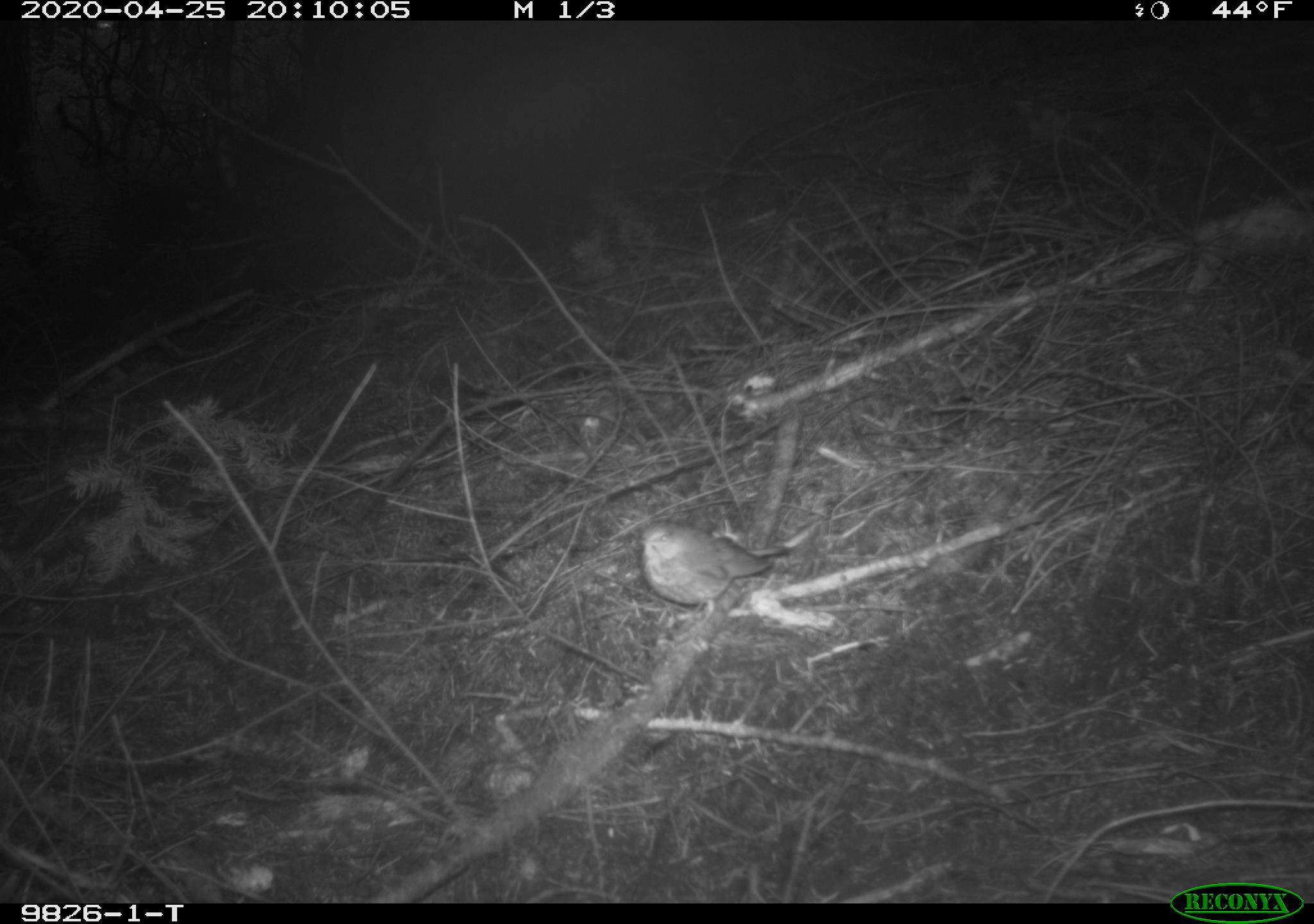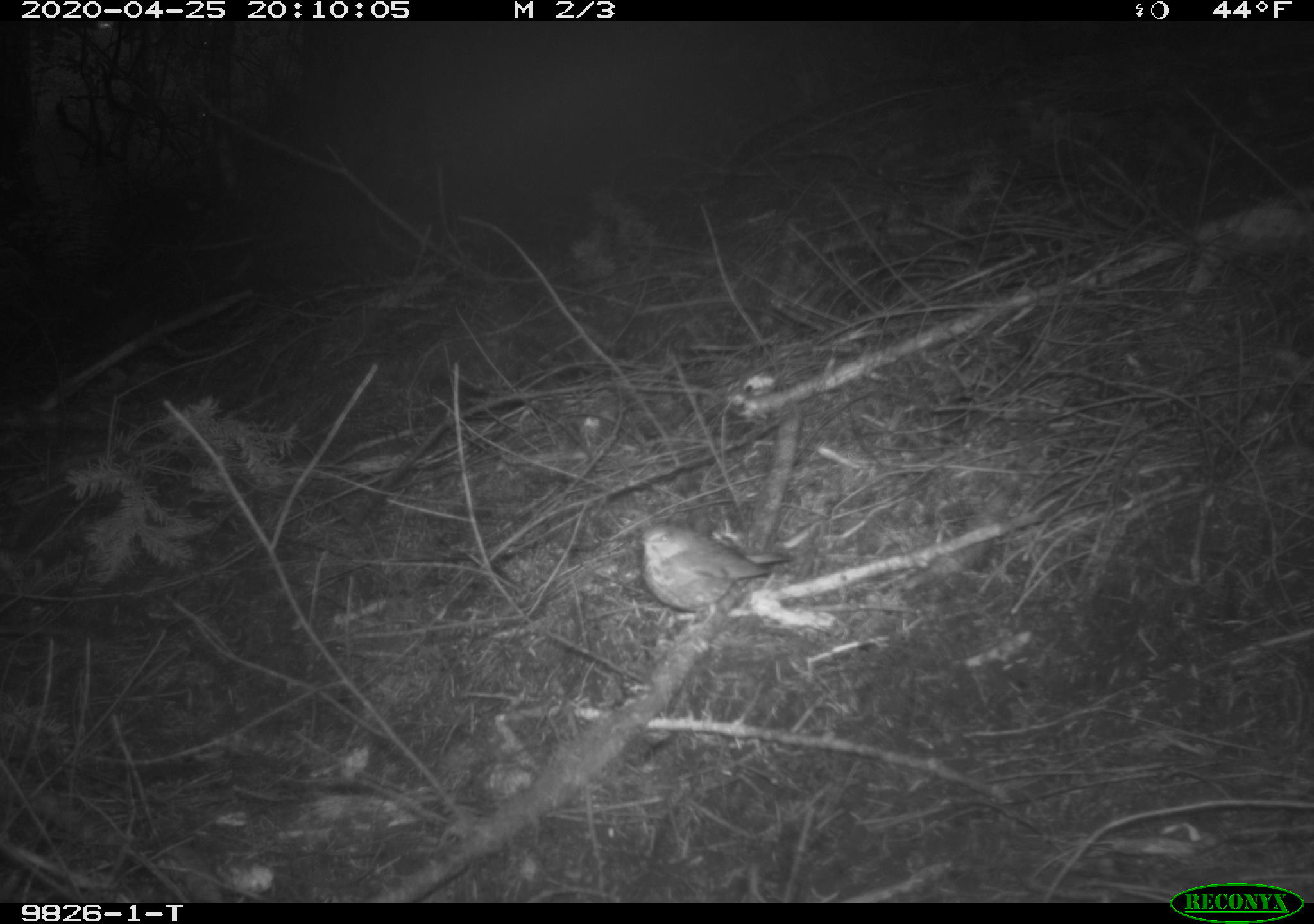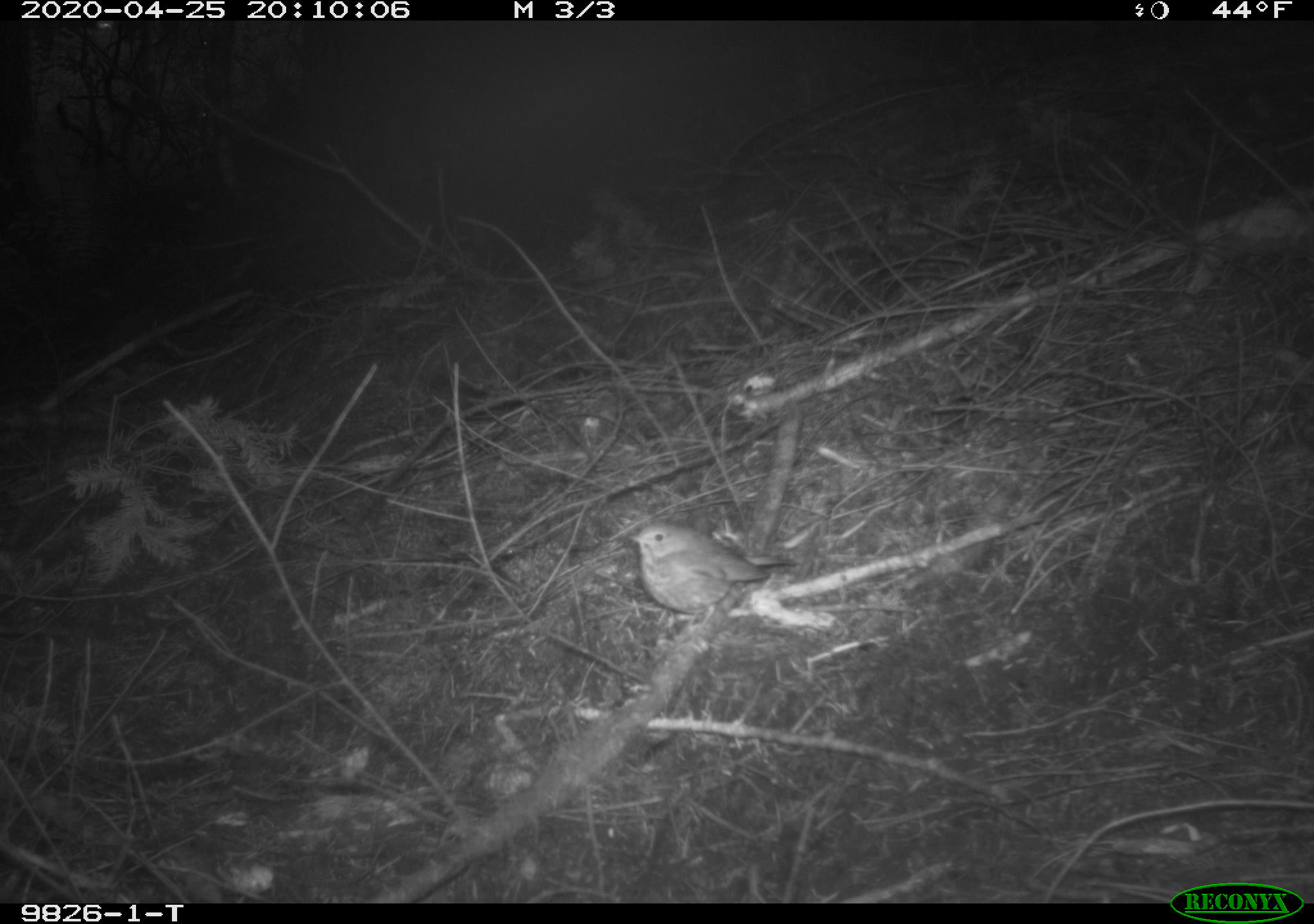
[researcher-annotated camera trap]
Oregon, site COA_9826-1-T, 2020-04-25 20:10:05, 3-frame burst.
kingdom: Animalia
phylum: Chordata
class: Aves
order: Passeriformes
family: Turdidae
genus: Catharus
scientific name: Catharus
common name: brown thrushes and nightingale-thrushes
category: catharus species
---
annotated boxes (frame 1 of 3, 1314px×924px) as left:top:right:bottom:
catharus species: 630:513:800:616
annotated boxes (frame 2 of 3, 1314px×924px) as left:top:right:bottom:
catharus species: 629:513:812:627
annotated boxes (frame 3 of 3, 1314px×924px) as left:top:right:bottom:
catharus species: 611:510:813:631